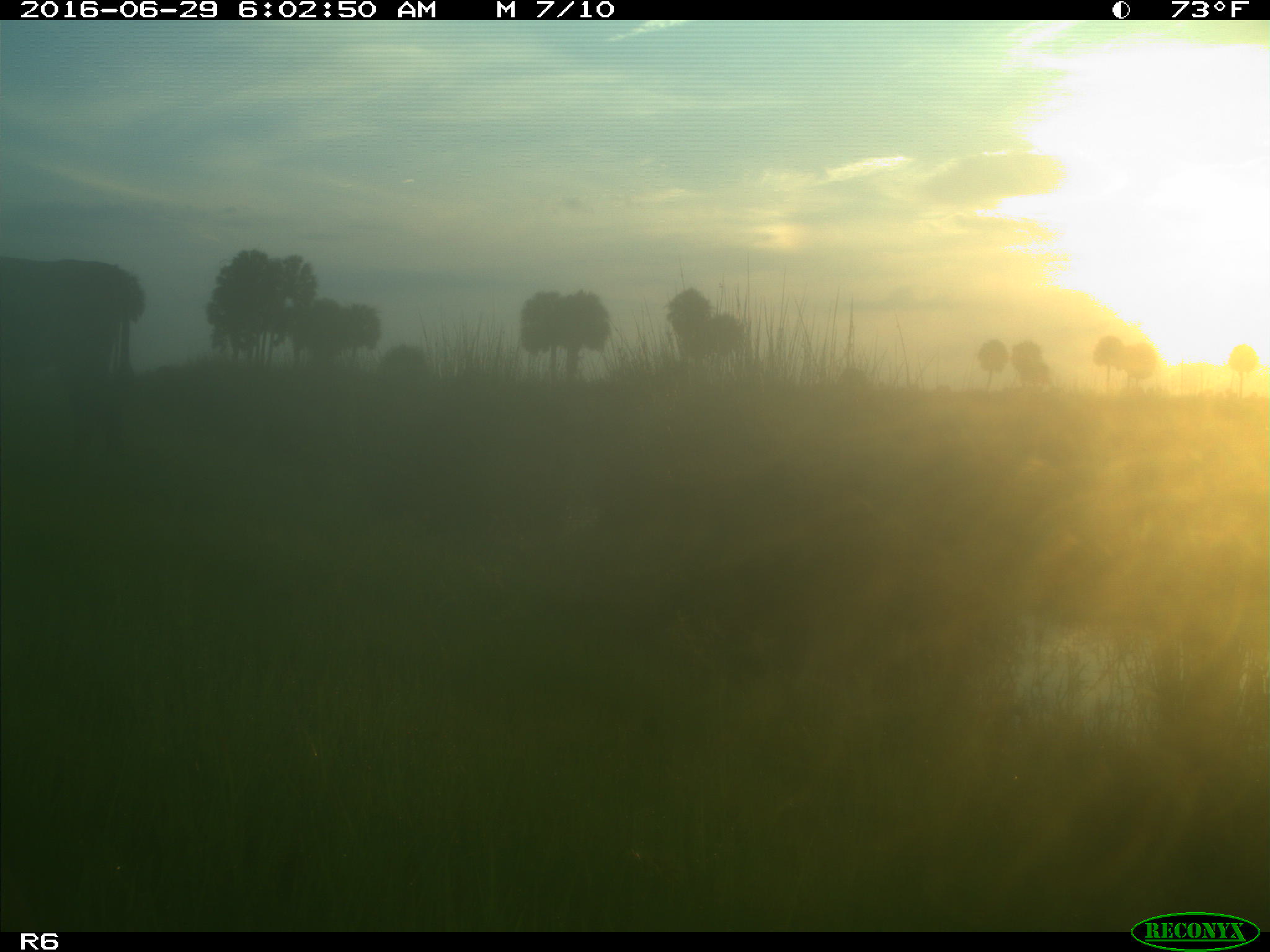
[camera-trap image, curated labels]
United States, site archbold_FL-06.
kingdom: Animalia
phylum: Chordata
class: Mammalia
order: Artiodactyla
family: Bovidae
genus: Bos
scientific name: Bos taurus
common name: domestic cow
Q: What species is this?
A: Bos taurus (domestic cow).